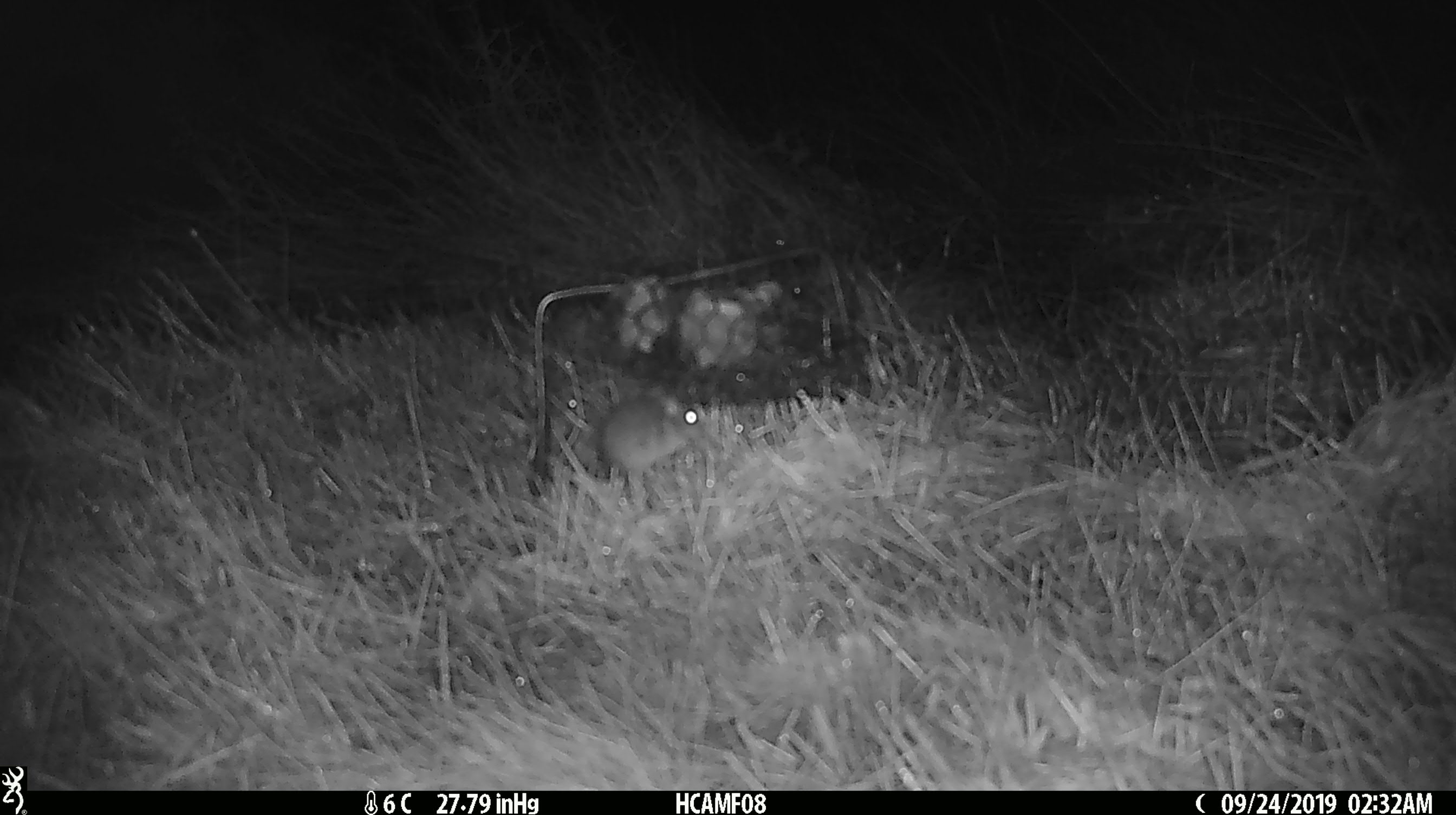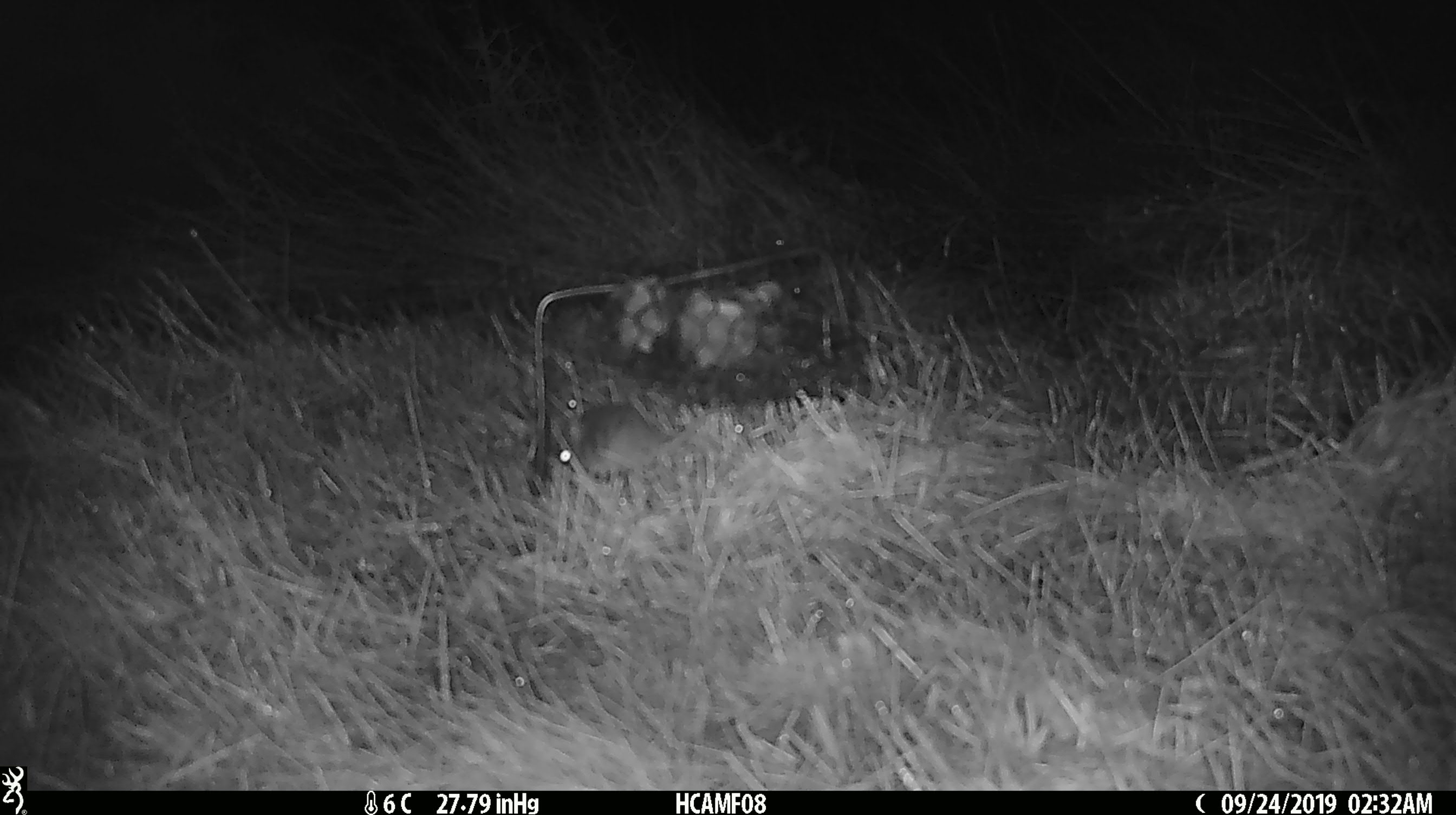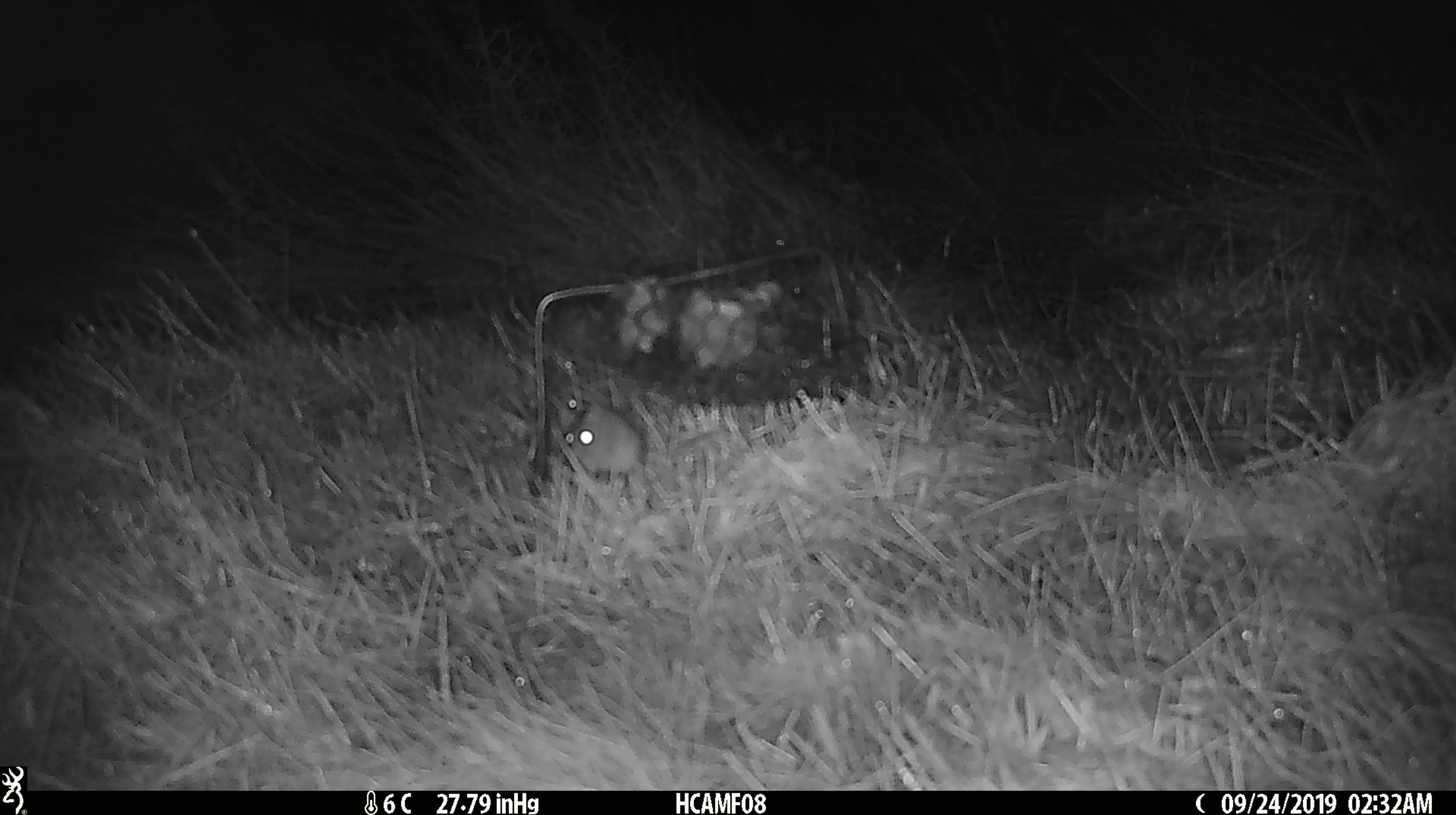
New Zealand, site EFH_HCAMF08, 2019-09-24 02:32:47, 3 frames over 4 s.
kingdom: Animalia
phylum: Chordata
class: Mammalia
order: Rodentia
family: Muridae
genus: Mus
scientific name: Mus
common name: mouse